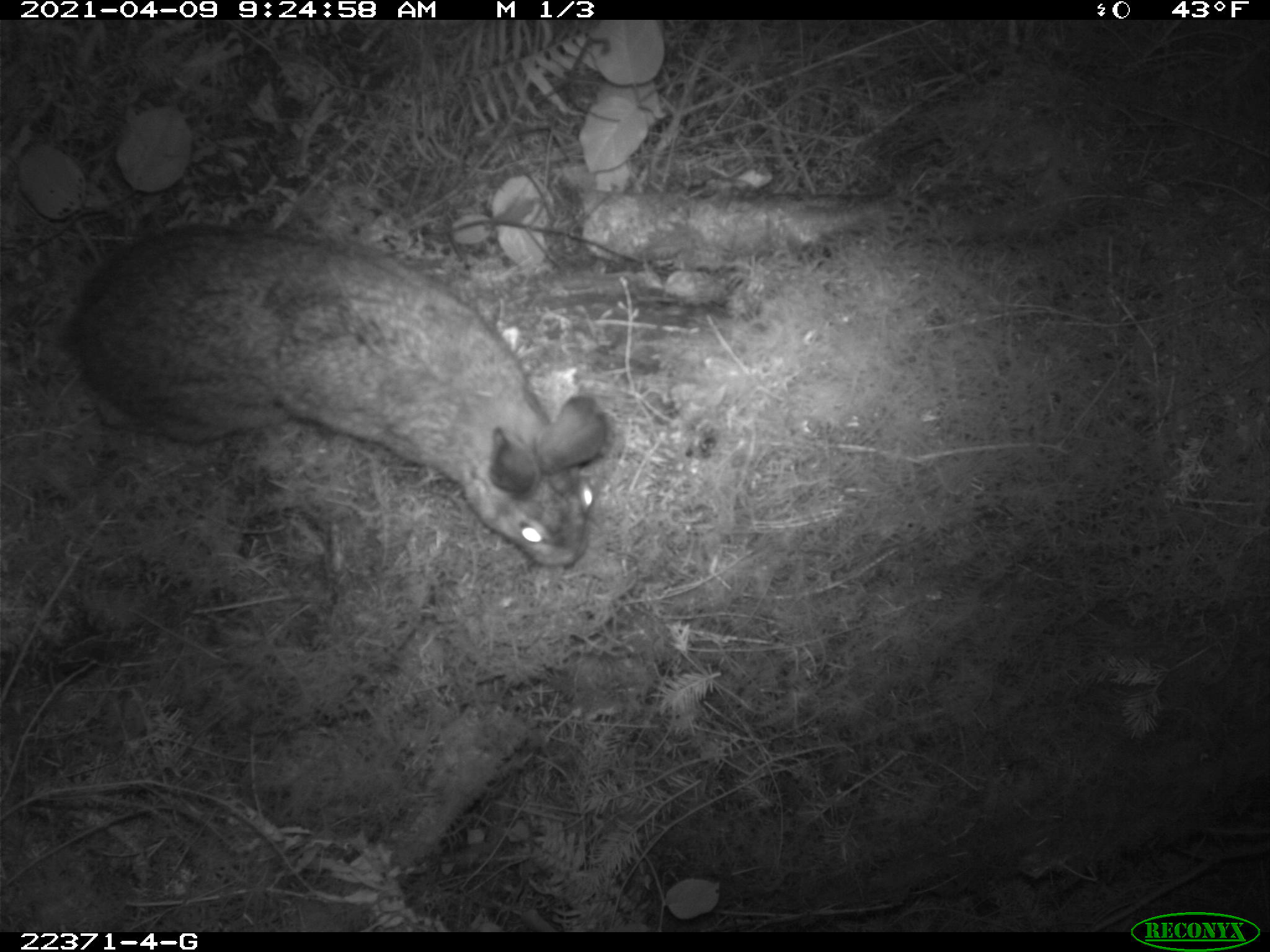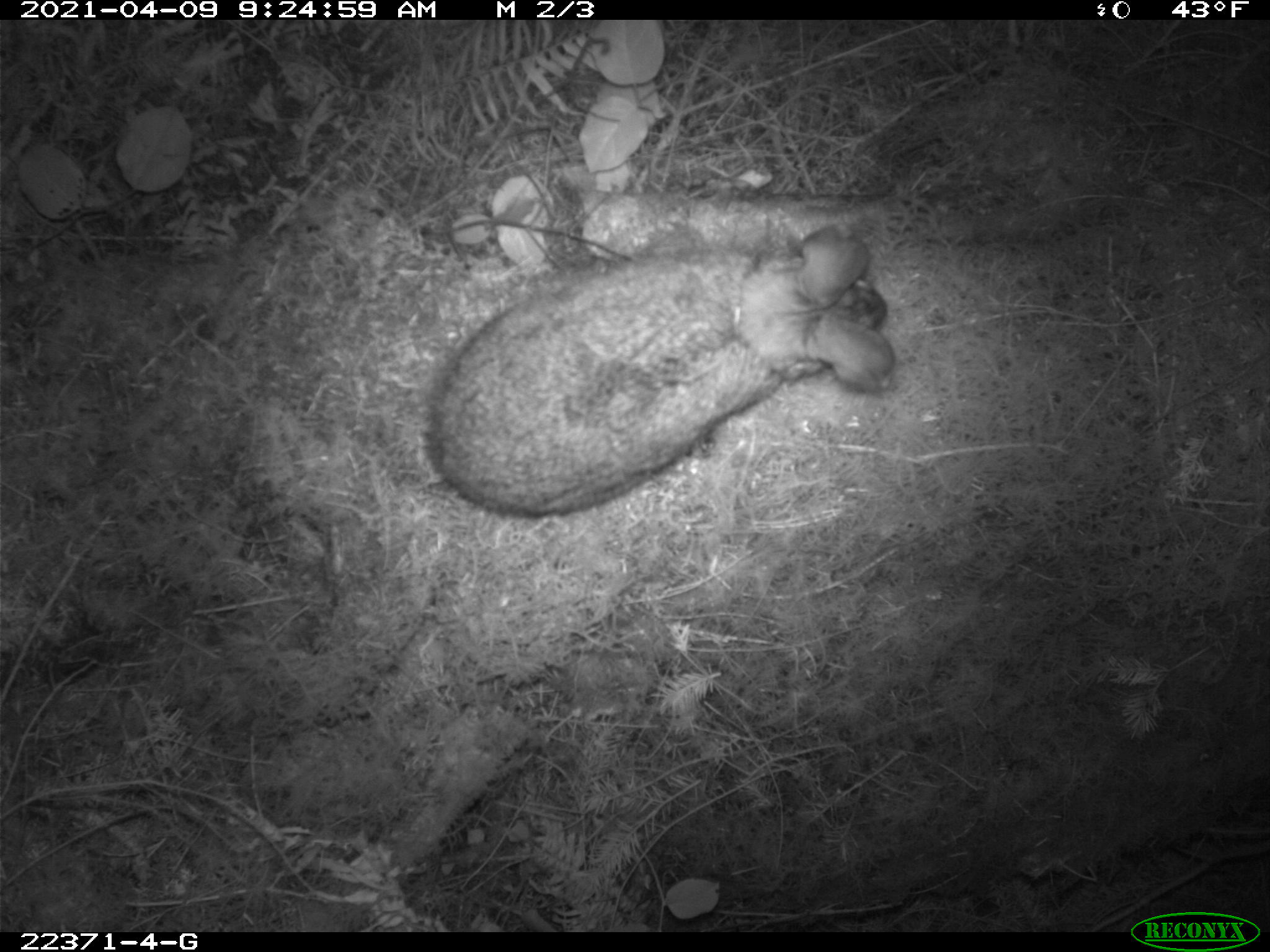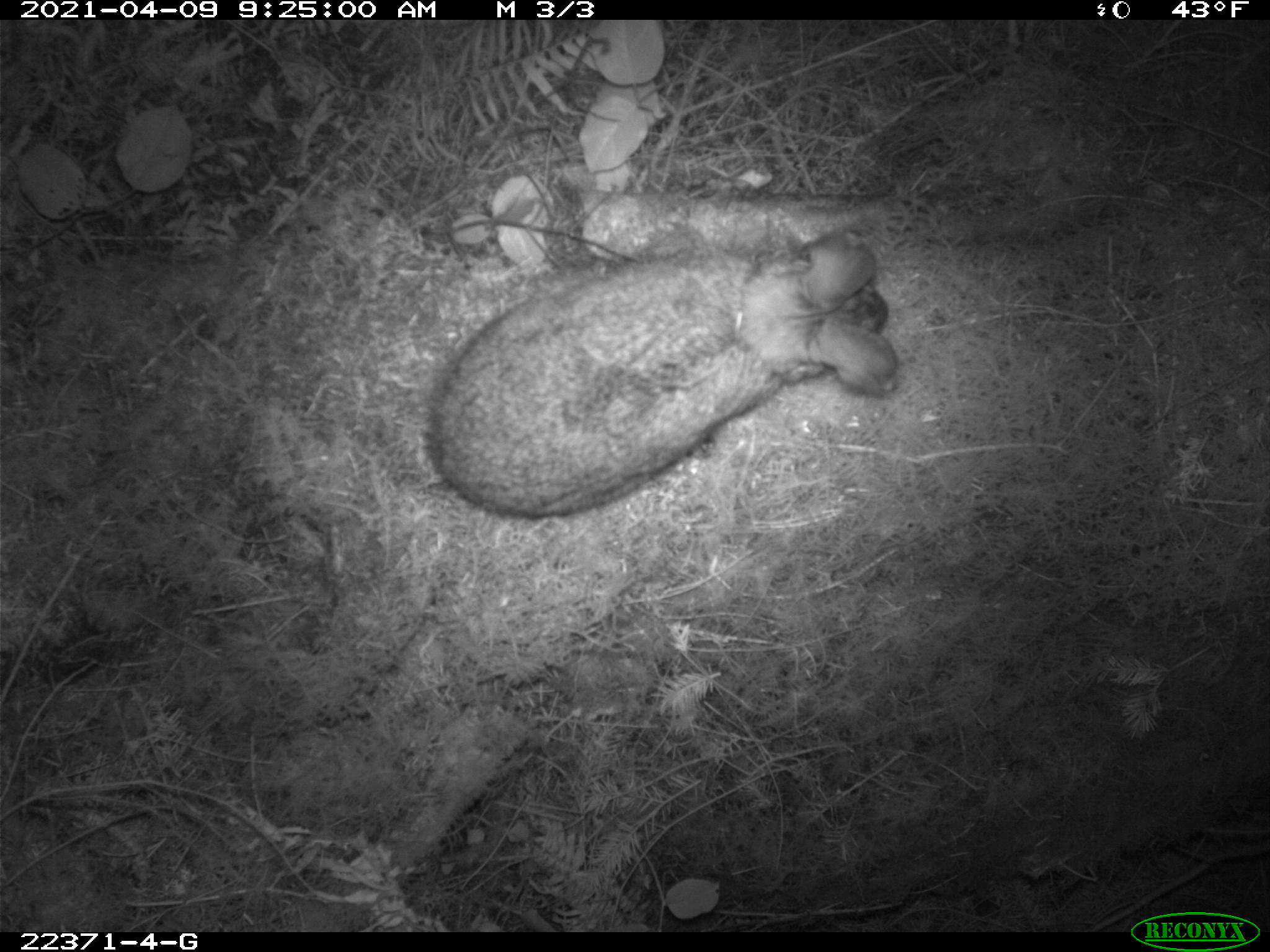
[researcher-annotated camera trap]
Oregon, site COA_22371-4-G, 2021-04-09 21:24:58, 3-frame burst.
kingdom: Animalia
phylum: Chordata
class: Mammalia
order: Lagomorpha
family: Leporidae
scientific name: Leporidae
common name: hares and rabbits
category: leporidae family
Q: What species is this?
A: Leporidae family (hares and rabbits) (Leporidae).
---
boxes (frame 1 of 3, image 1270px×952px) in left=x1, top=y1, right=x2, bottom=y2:
leporidae family: left=43, top=194, right=622, bottom=591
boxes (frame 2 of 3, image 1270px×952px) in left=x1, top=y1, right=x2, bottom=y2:
leporidae family: left=395, top=186, right=912, bottom=553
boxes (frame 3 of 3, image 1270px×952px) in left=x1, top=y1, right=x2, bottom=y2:
leporidae family: left=407, top=200, right=921, bottom=552